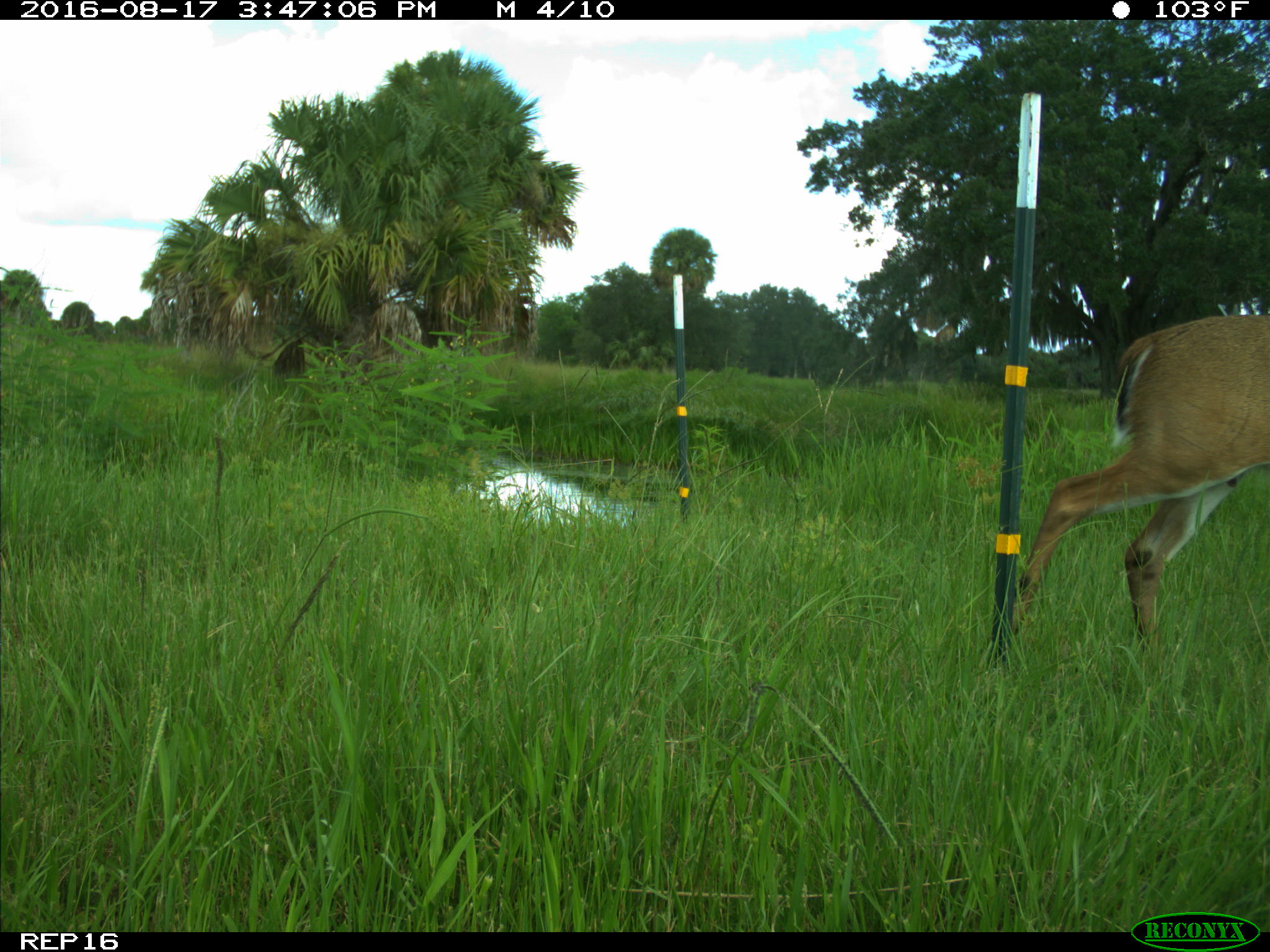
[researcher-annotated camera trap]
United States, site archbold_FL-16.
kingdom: Animalia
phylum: Chordata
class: Mammalia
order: Artiodactyla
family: Cervidae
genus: Odocoileus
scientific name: Odocoileus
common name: deer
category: unidentified deer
Unidentified deer (deer) (Odocoileus).